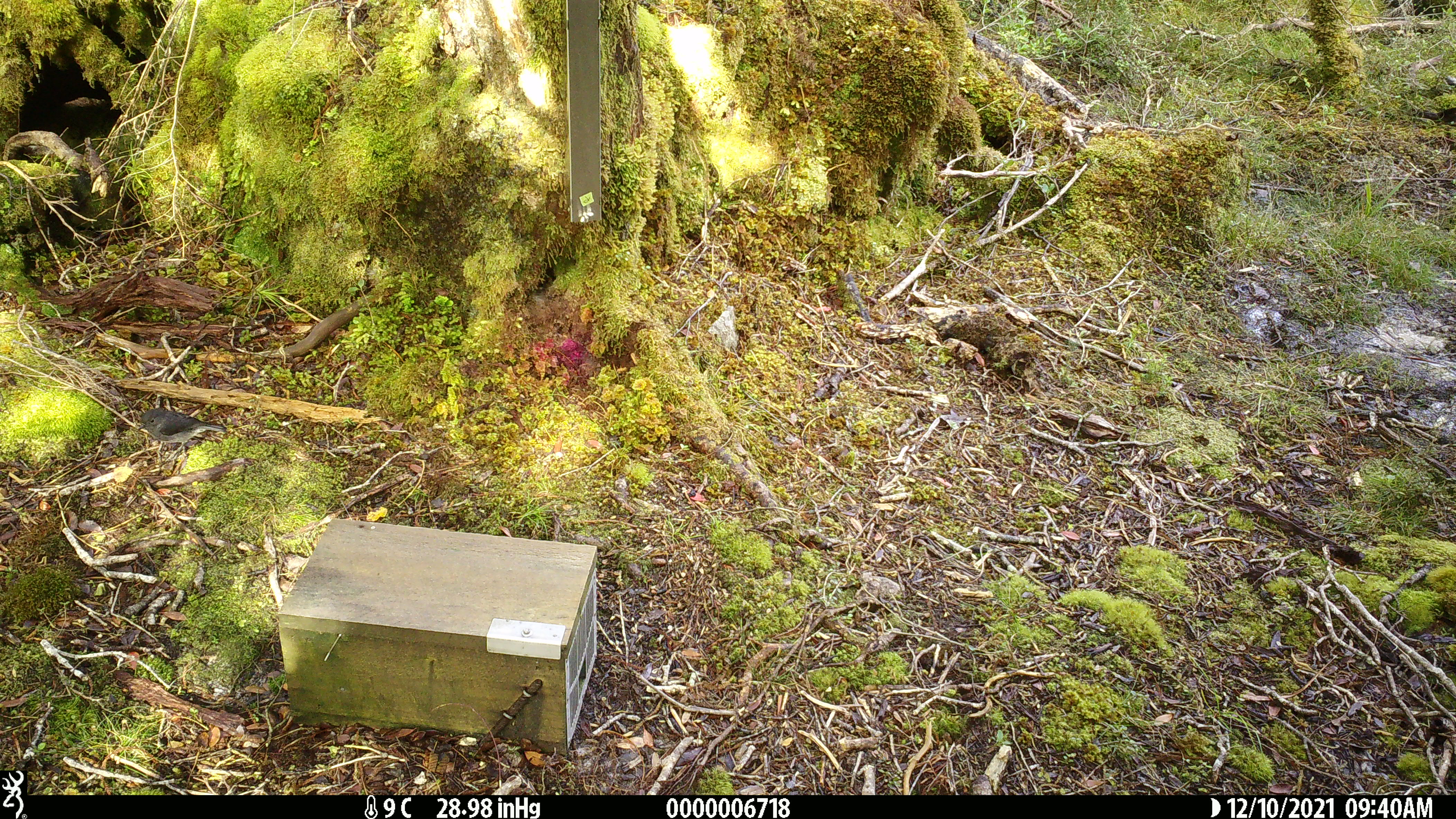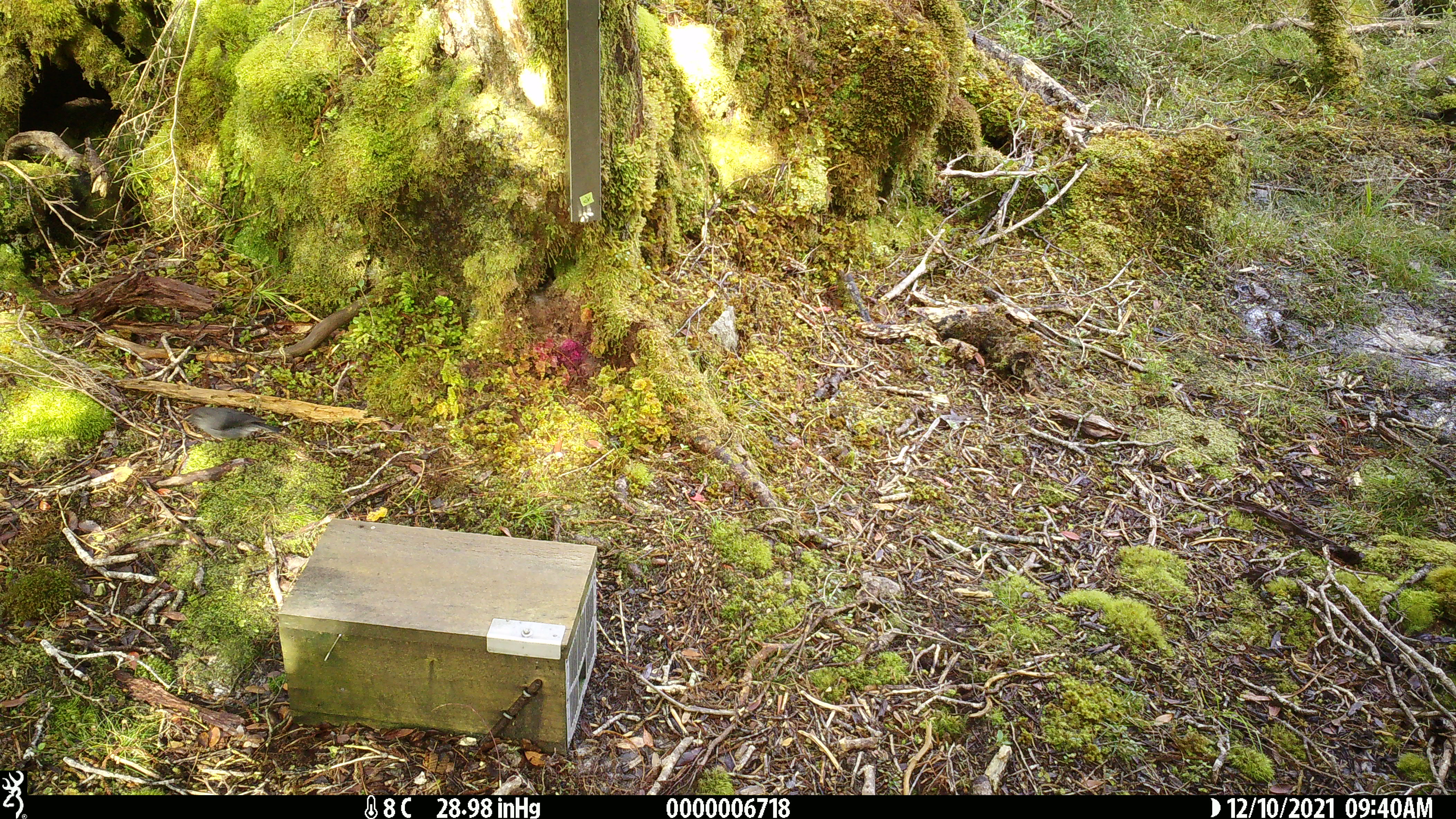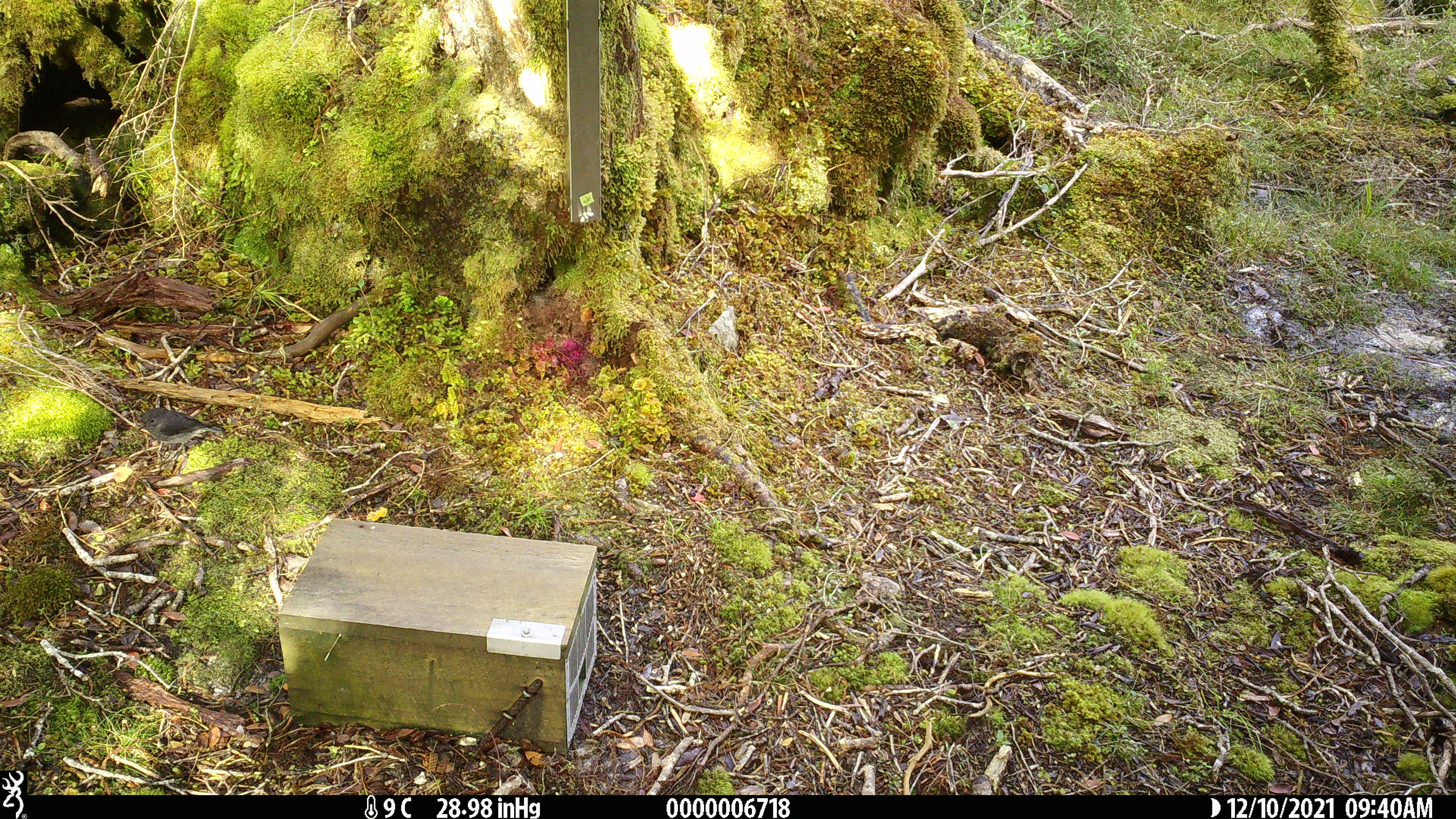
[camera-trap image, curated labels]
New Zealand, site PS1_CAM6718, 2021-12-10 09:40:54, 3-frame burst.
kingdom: Animalia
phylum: Chordata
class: Aves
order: Passeriformes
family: Petroicidae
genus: Petroica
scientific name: Petroica australis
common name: new zealand robin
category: robin